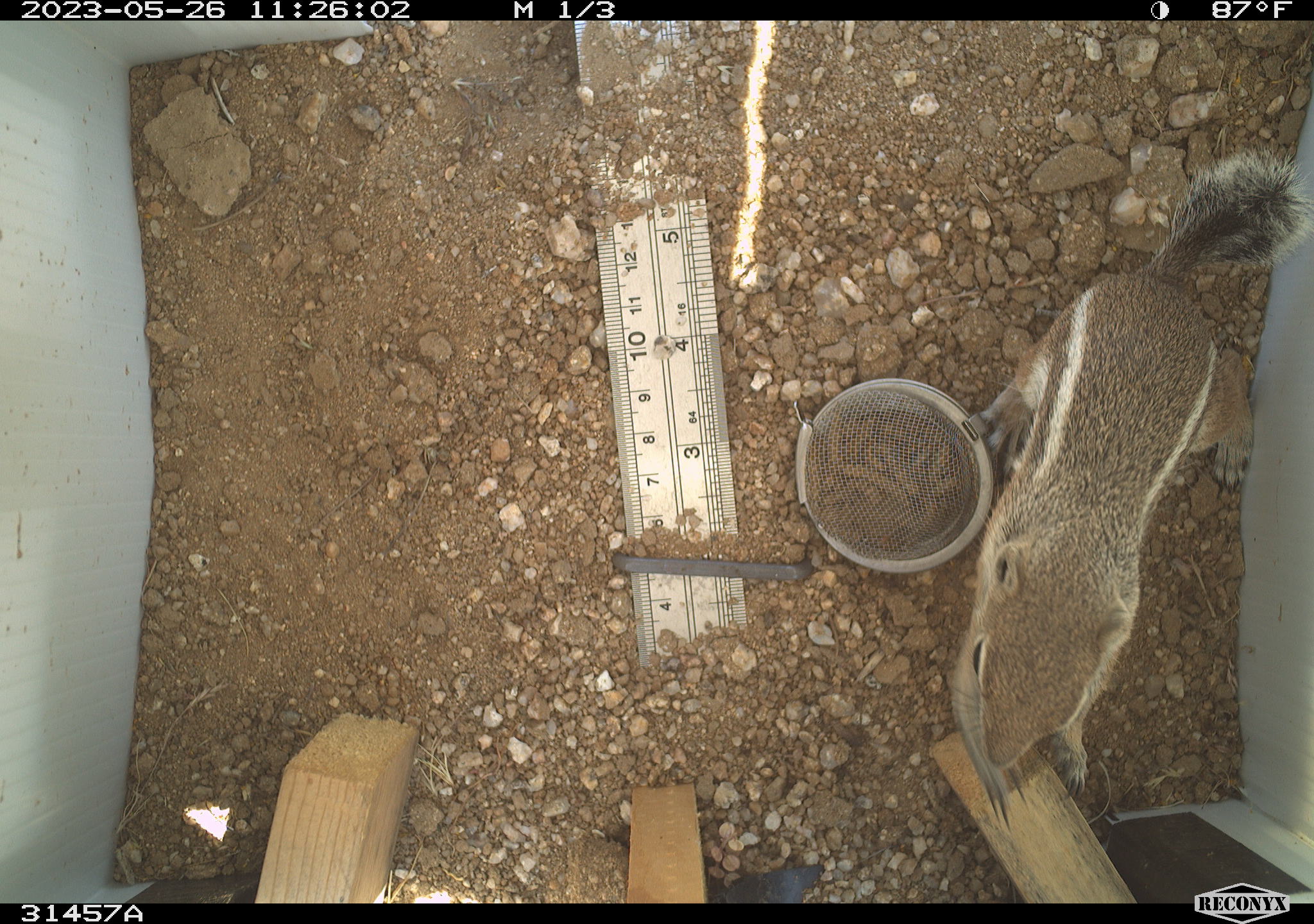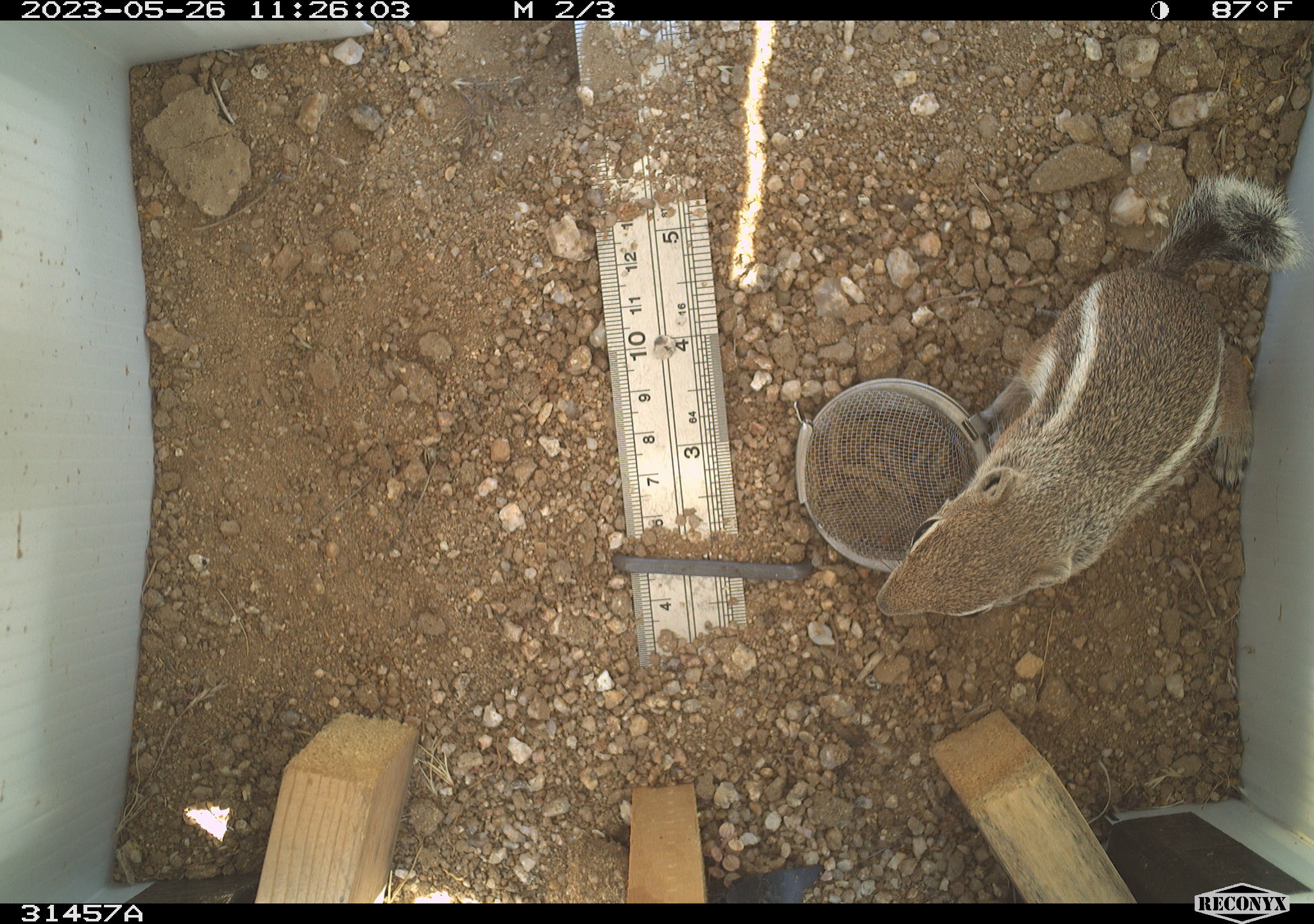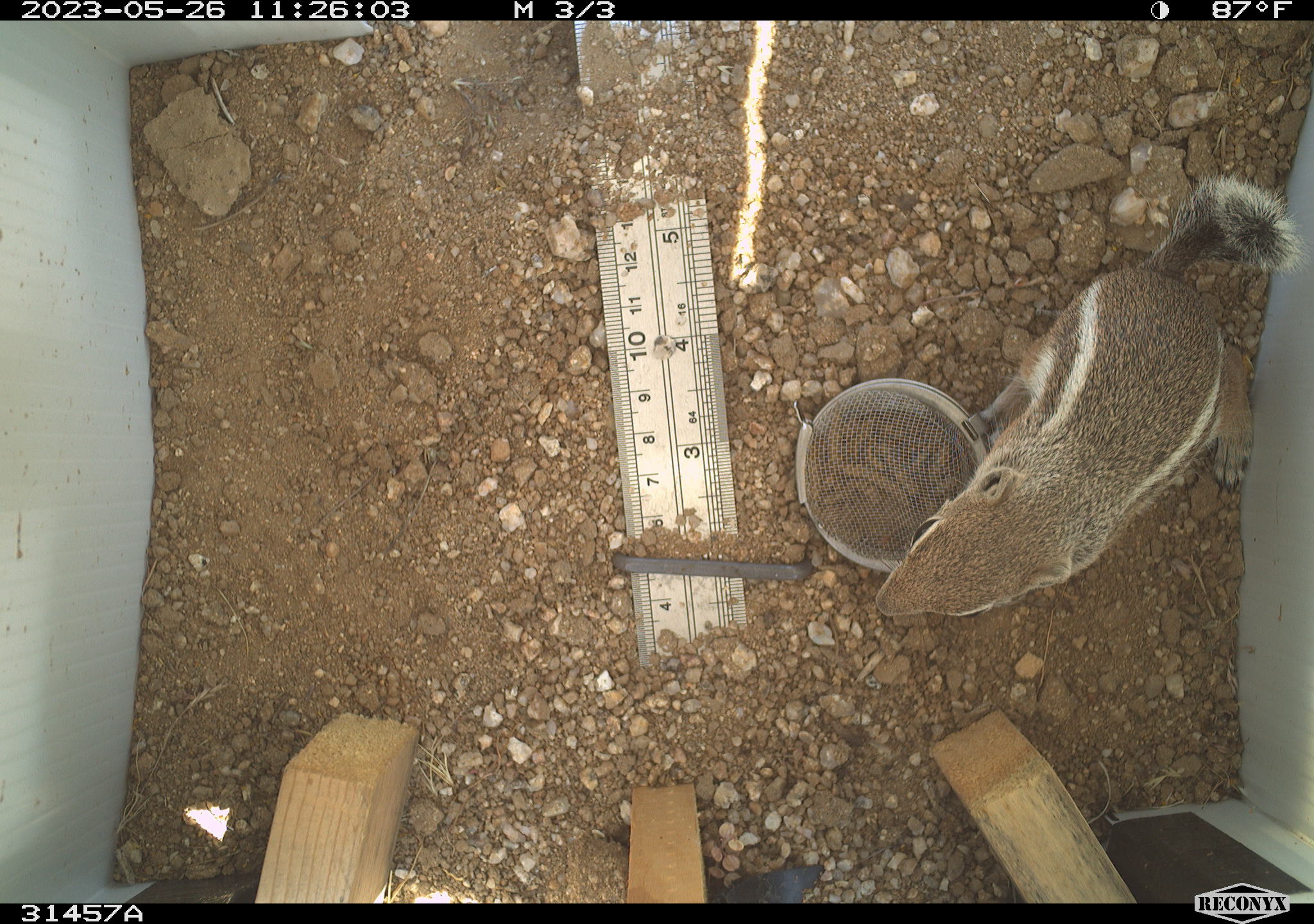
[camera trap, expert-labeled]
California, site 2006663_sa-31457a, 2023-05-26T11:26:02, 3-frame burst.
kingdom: Animalia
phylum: Chordata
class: Mammalia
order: Rodentia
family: Sciuridae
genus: Ammospermophilus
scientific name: Ammospermophilus leucurus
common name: white-tailed antelope squirrel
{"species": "white-tailed antelope squirrel (Ammospermophilus leucurus)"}